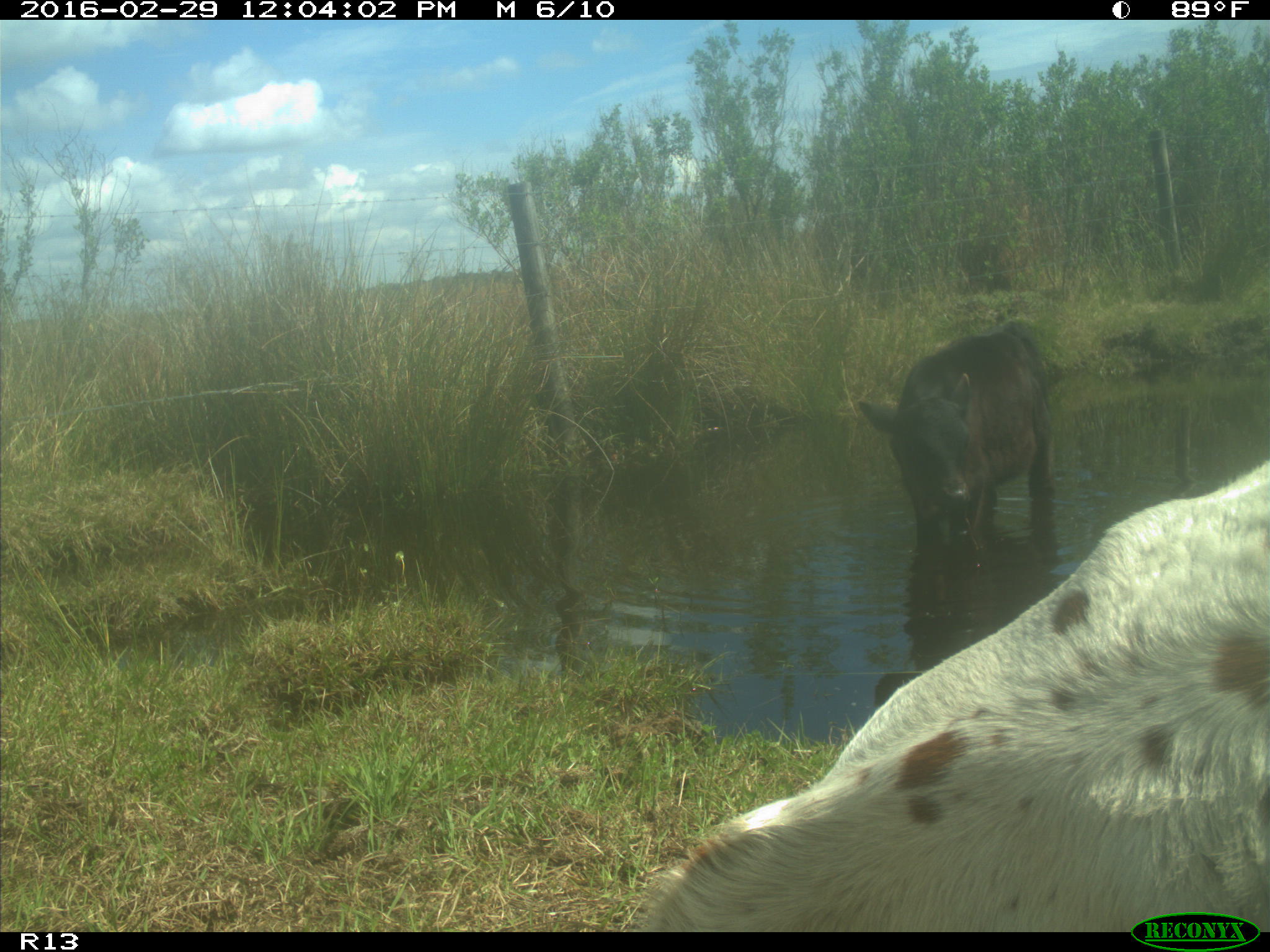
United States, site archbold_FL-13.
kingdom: Animalia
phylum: Chordata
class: Mammalia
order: Artiodactyla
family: Bovidae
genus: Bos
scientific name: Bos taurus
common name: domestic cow